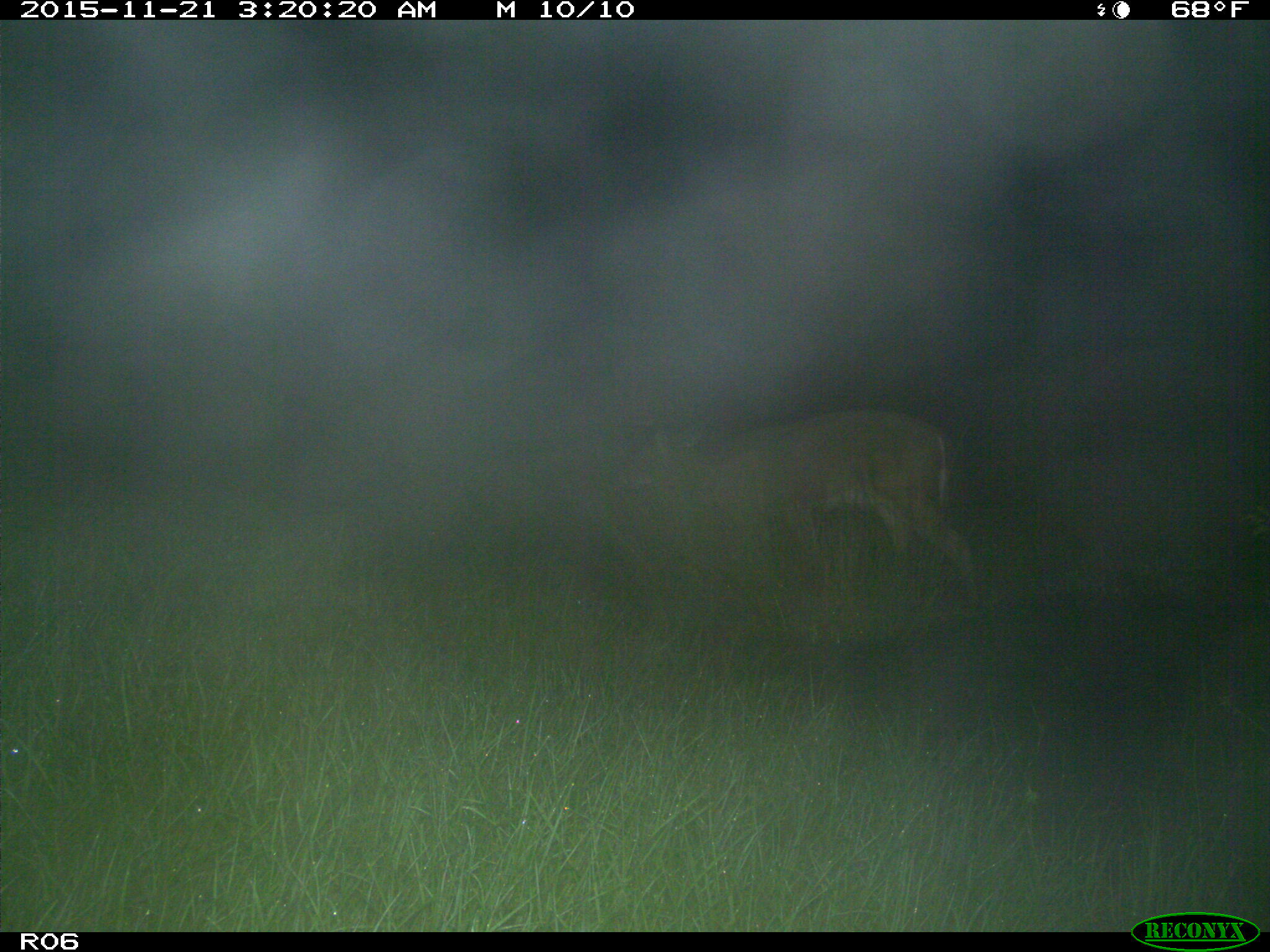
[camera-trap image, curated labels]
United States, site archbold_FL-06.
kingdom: Animalia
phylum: Chordata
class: Mammalia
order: Artiodactyla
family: Cervidae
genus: Odocoileus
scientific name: Odocoileus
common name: deer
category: unidentified deer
Unidentified deer (deer) (Odocoileus).